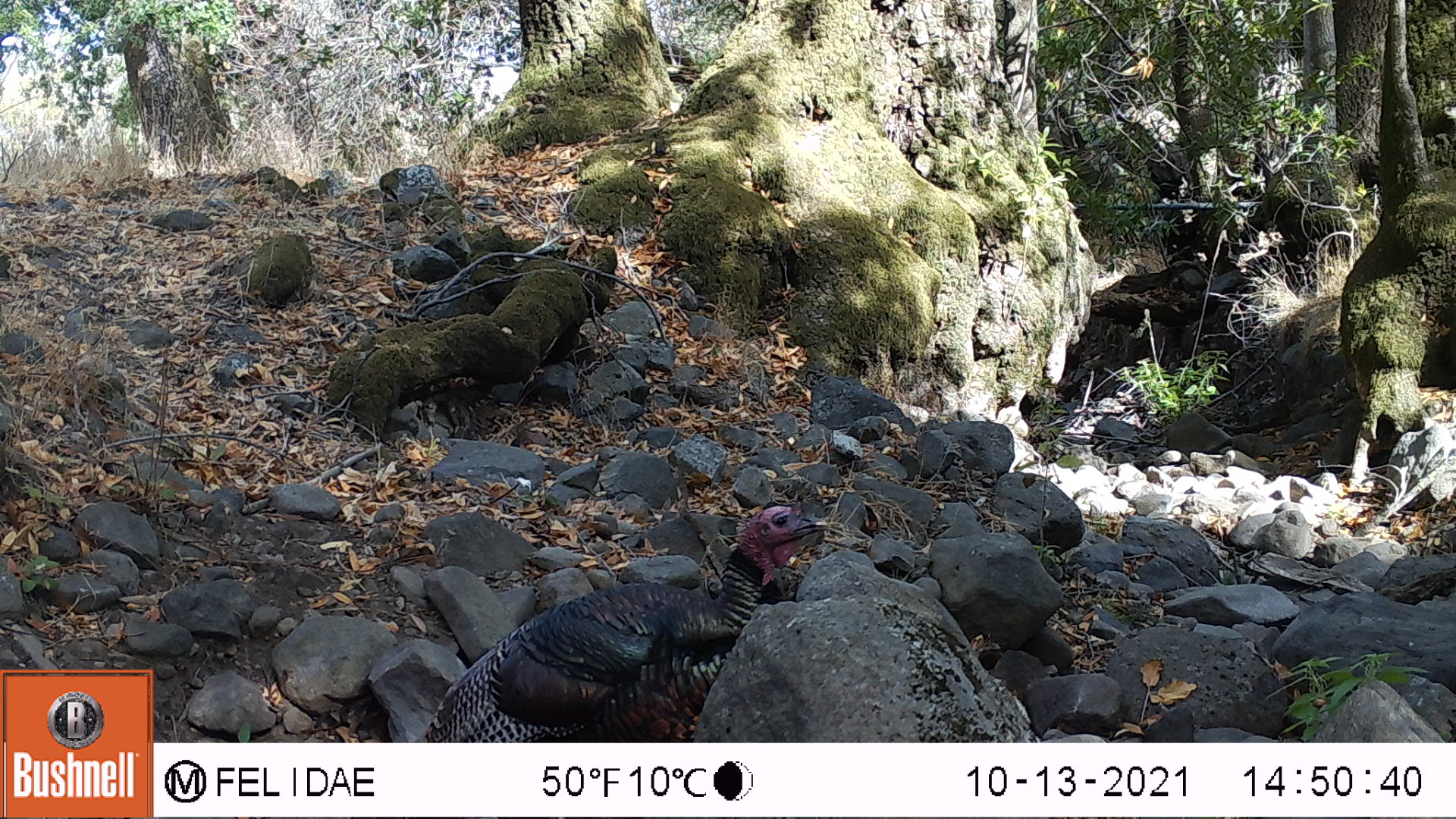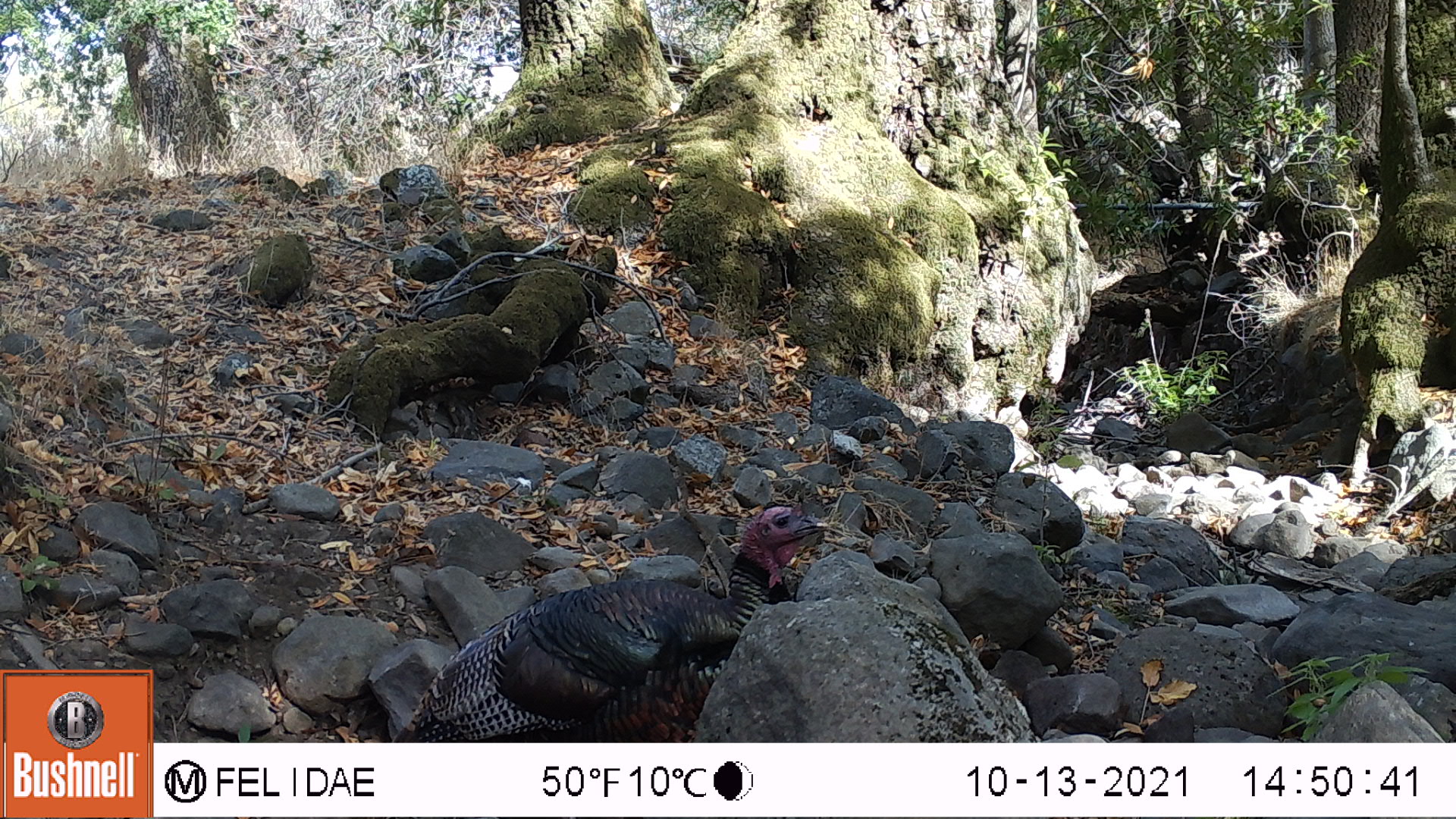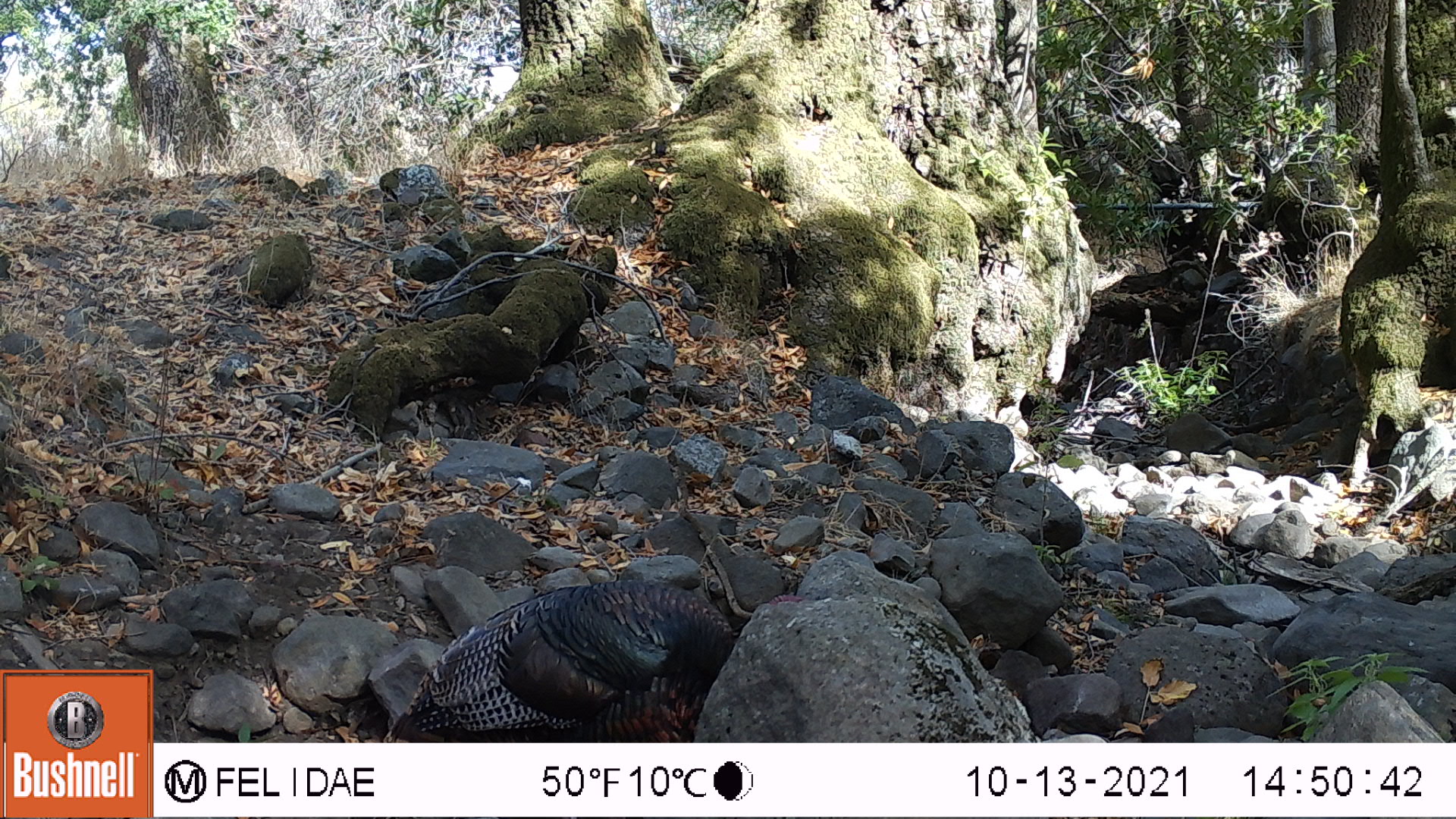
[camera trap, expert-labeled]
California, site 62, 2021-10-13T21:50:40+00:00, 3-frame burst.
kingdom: Animalia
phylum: Chordata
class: Aves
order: Galliformes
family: Phasianidae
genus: Meleagris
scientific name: Meleagris gallopavo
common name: turkey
Turkey (Meleagris gallopavo).